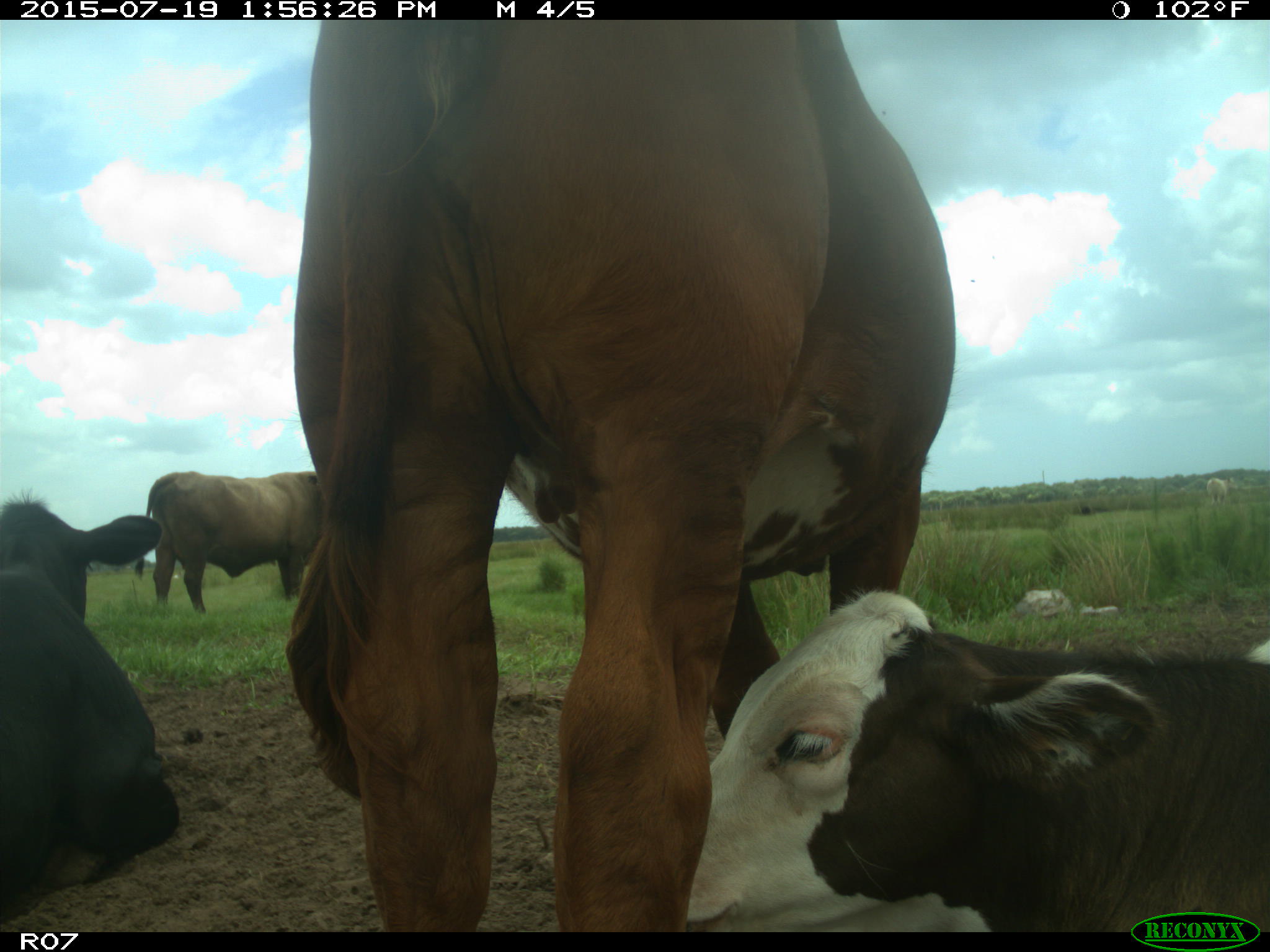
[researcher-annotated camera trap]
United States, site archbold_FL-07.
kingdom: Animalia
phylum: Chordata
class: Mammalia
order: Artiodactyla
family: Bovidae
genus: Bos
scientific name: Bos taurus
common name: domestic cow